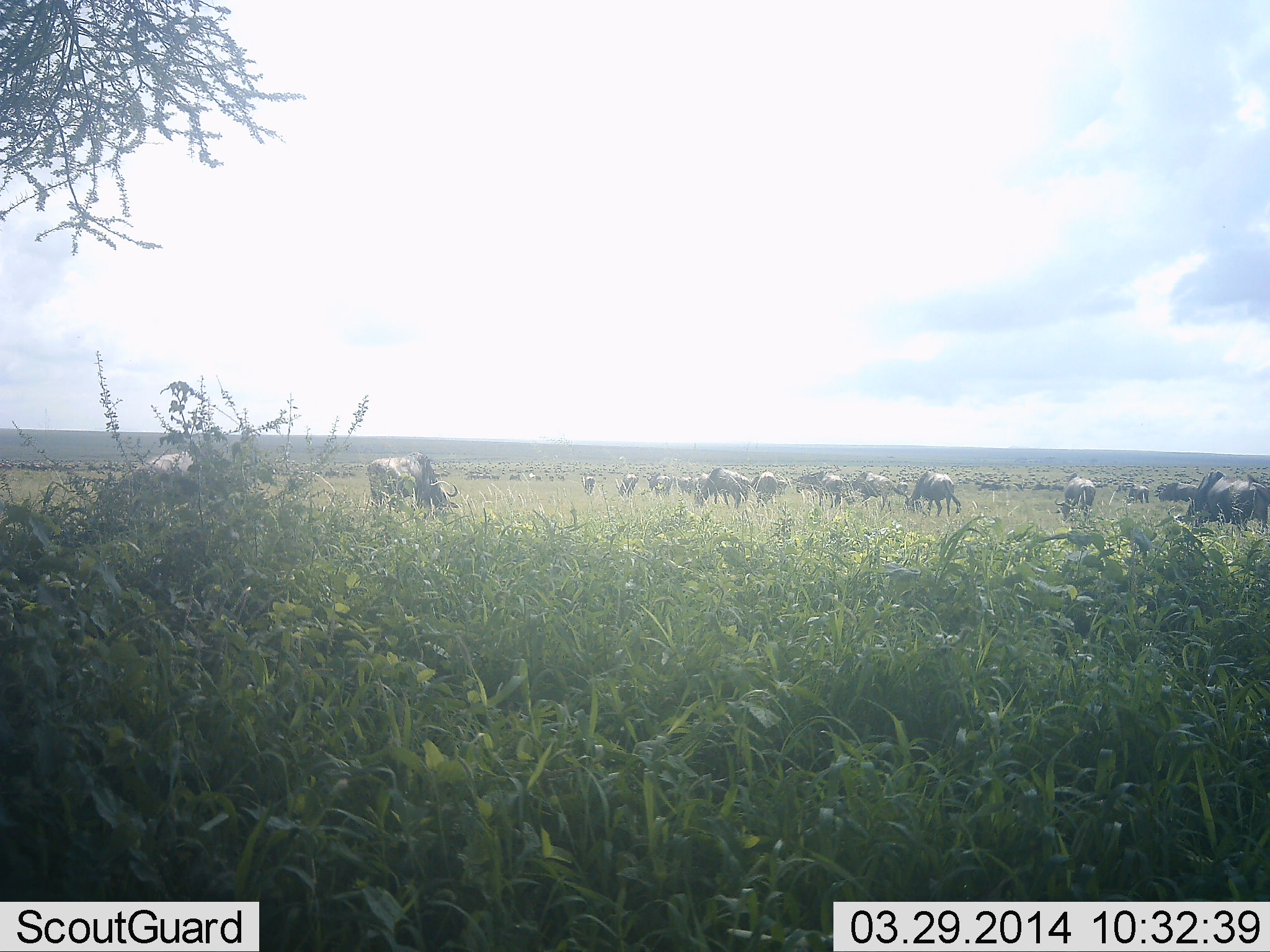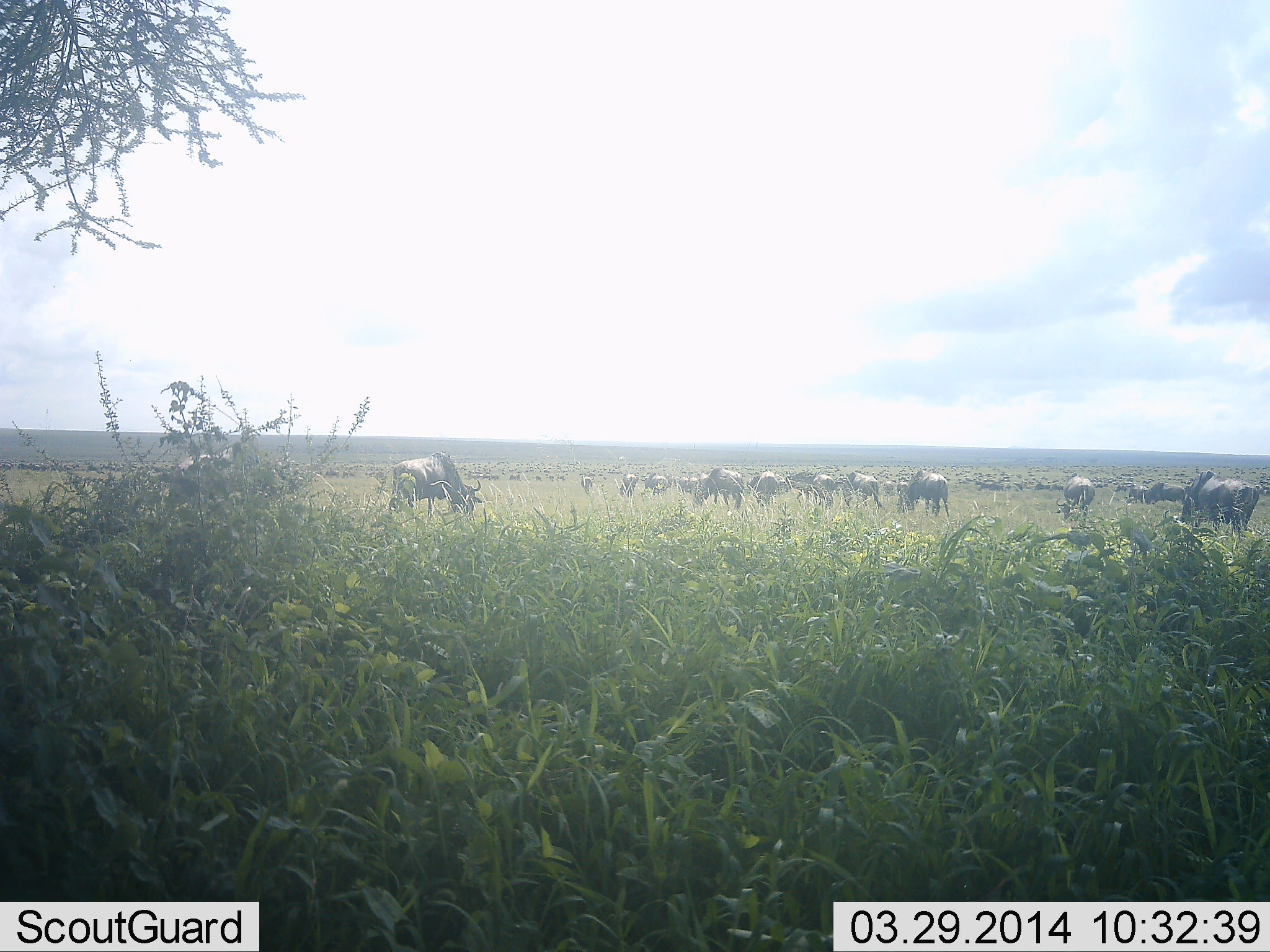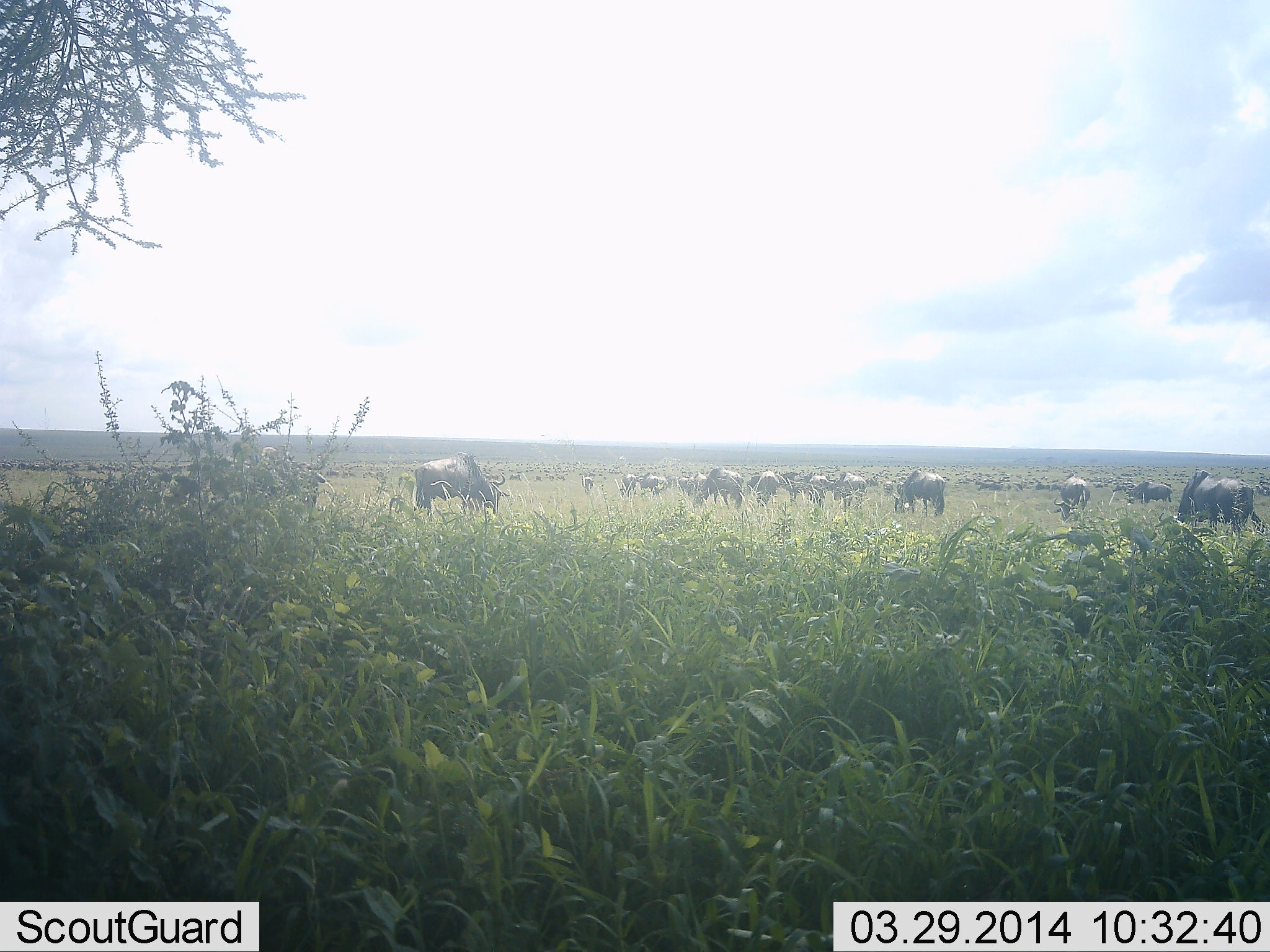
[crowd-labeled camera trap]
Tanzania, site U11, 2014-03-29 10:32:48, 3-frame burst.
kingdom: Animalia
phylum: Chordata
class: Mammalia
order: Artiodactyla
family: Bovidae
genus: Connochaetes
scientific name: Connochaetes taurinus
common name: blue wildebeest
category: wildebeest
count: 11-50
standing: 60%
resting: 0%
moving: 30%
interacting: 0%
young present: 0%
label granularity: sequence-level